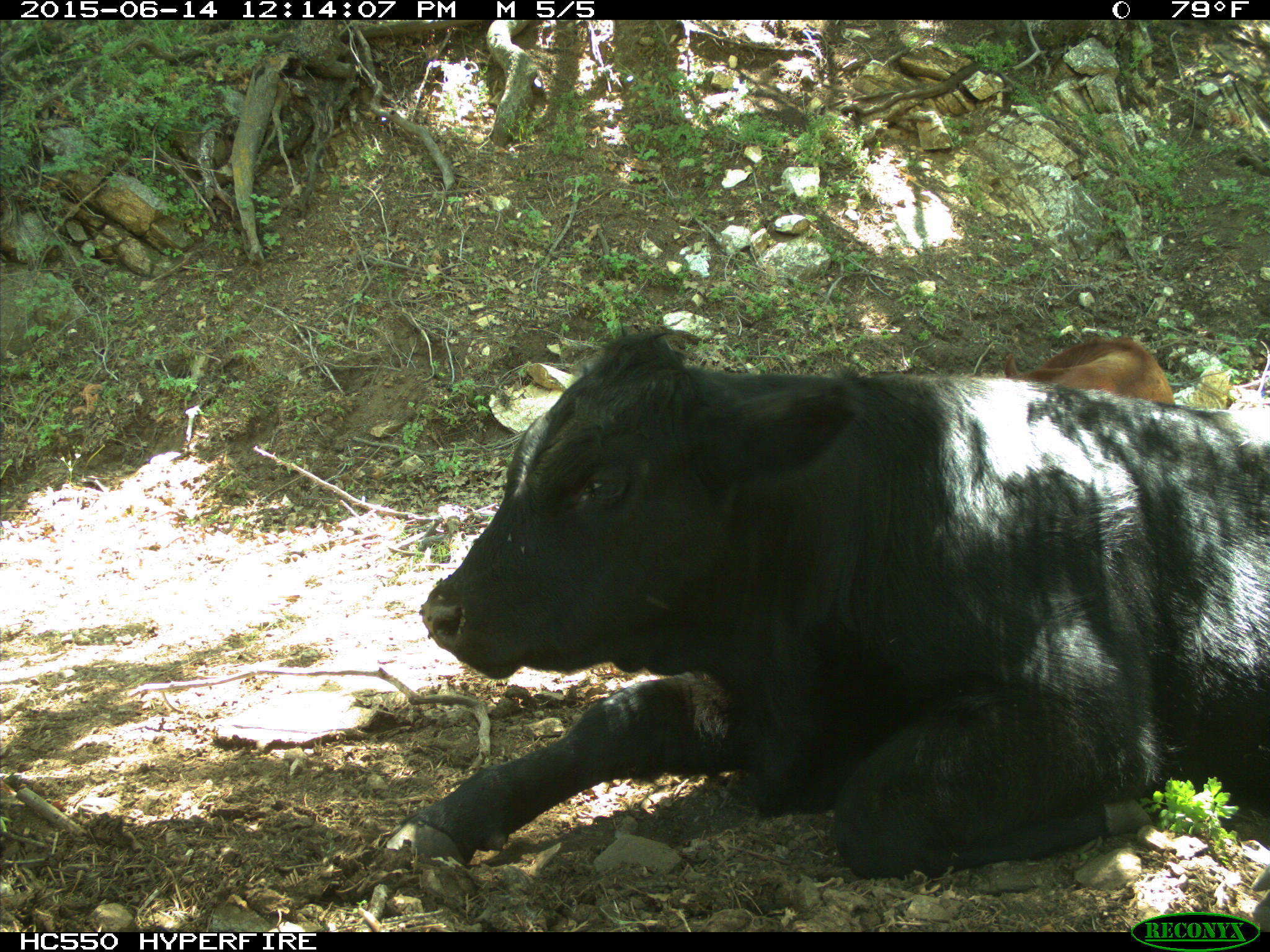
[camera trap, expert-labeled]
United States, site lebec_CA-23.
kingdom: Animalia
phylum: Chordata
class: Mammalia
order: Artiodactyla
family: Bovidae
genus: Bos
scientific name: Bos taurus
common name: domestic cow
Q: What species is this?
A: Bos taurus (domestic cow).